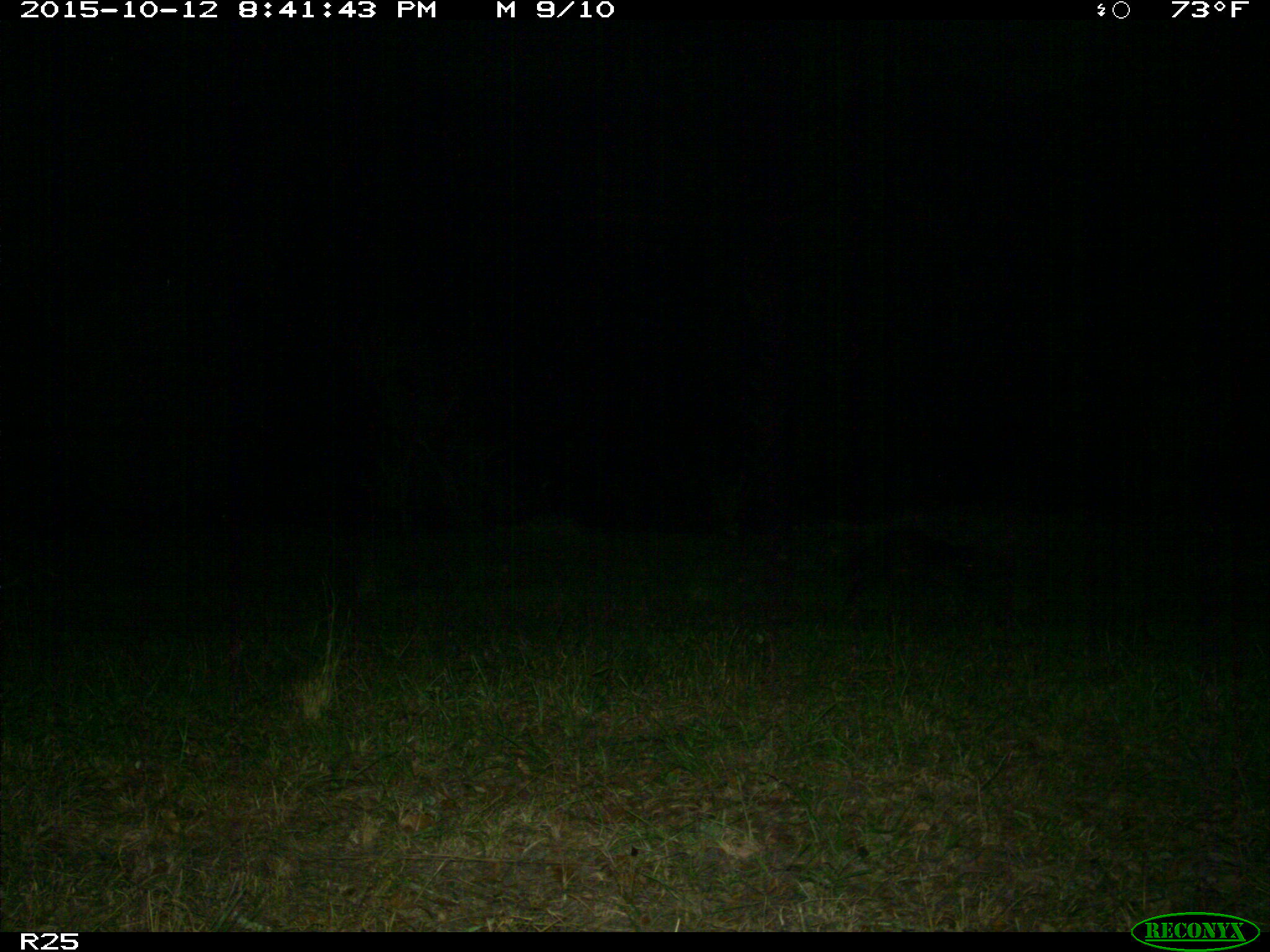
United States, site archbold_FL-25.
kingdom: Animalia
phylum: Chordata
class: Mammalia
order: Carnivora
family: Procyonidae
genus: Procyon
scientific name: Procyon lotor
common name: common raccoon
Procyon lotor (common raccoon).